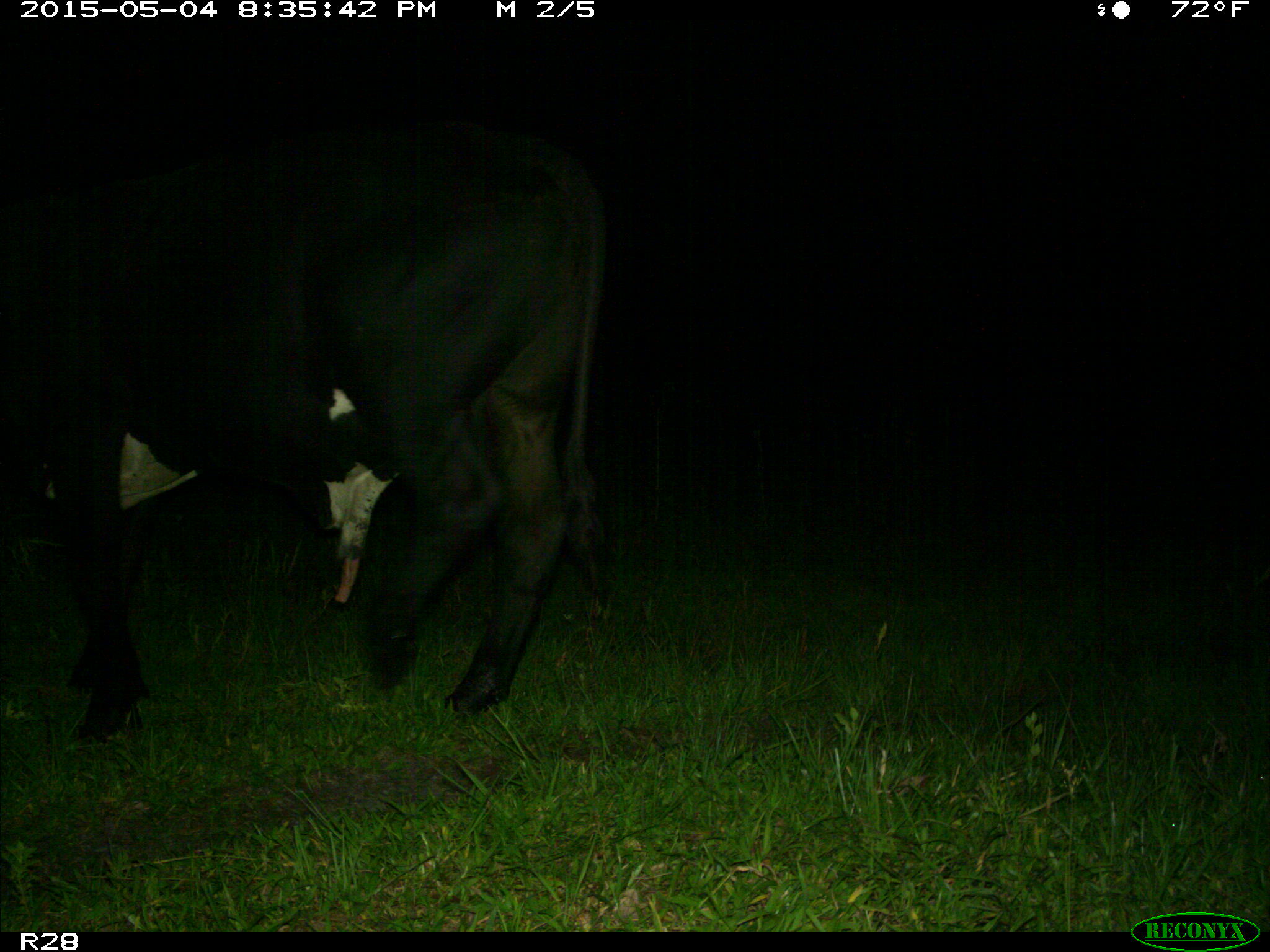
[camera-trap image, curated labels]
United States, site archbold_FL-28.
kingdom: Animalia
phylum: Chordata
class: Mammalia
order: Artiodactyla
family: Bovidae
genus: Bos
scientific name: Bos taurus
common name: domestic cow